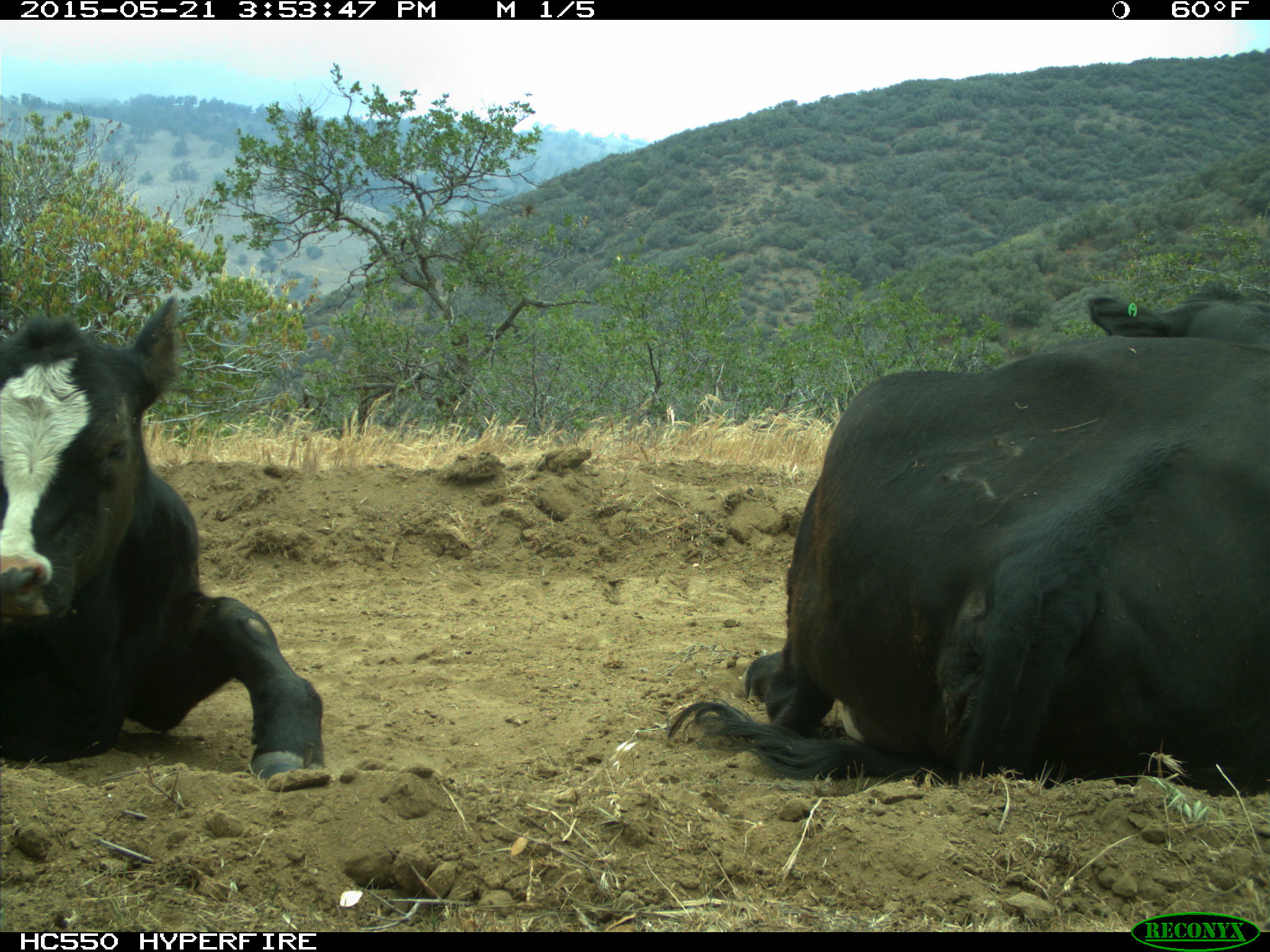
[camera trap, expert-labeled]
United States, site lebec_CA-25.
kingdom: Animalia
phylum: Chordata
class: Mammalia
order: Artiodactyla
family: Bovidae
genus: Bos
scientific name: Bos taurus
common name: domestic cow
Bos taurus (domestic cow).